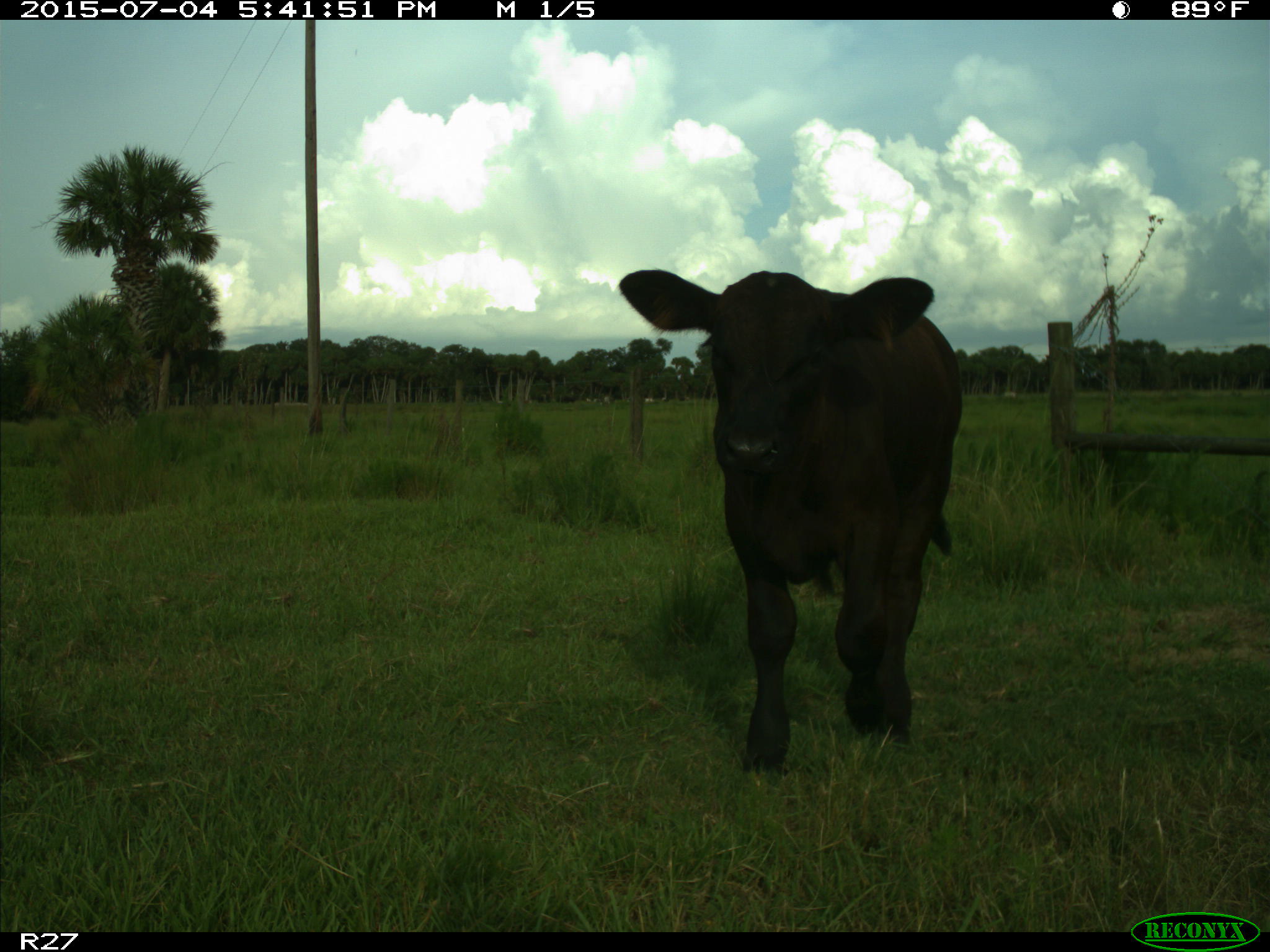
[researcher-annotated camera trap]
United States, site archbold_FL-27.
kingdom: Animalia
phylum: Chordata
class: Mammalia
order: Artiodactyla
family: Bovidae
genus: Bos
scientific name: Bos taurus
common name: domestic cow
Bos taurus (domestic cow).